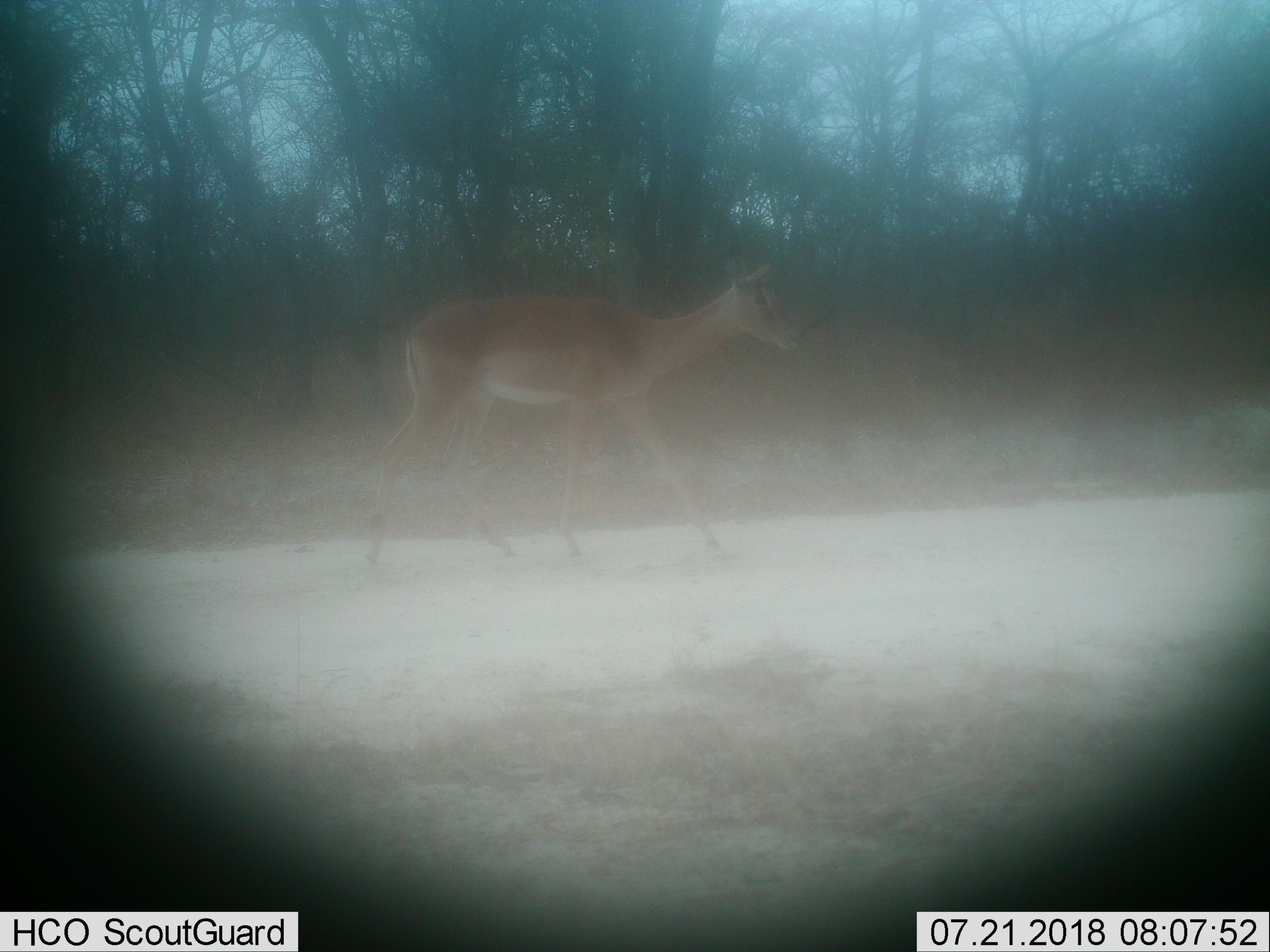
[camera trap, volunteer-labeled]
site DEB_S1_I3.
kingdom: Animalia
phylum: Chordata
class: Mammalia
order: Artiodactyla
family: Bovidae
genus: Aepyceros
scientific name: Aepyceros melampus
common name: impala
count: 1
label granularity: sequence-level